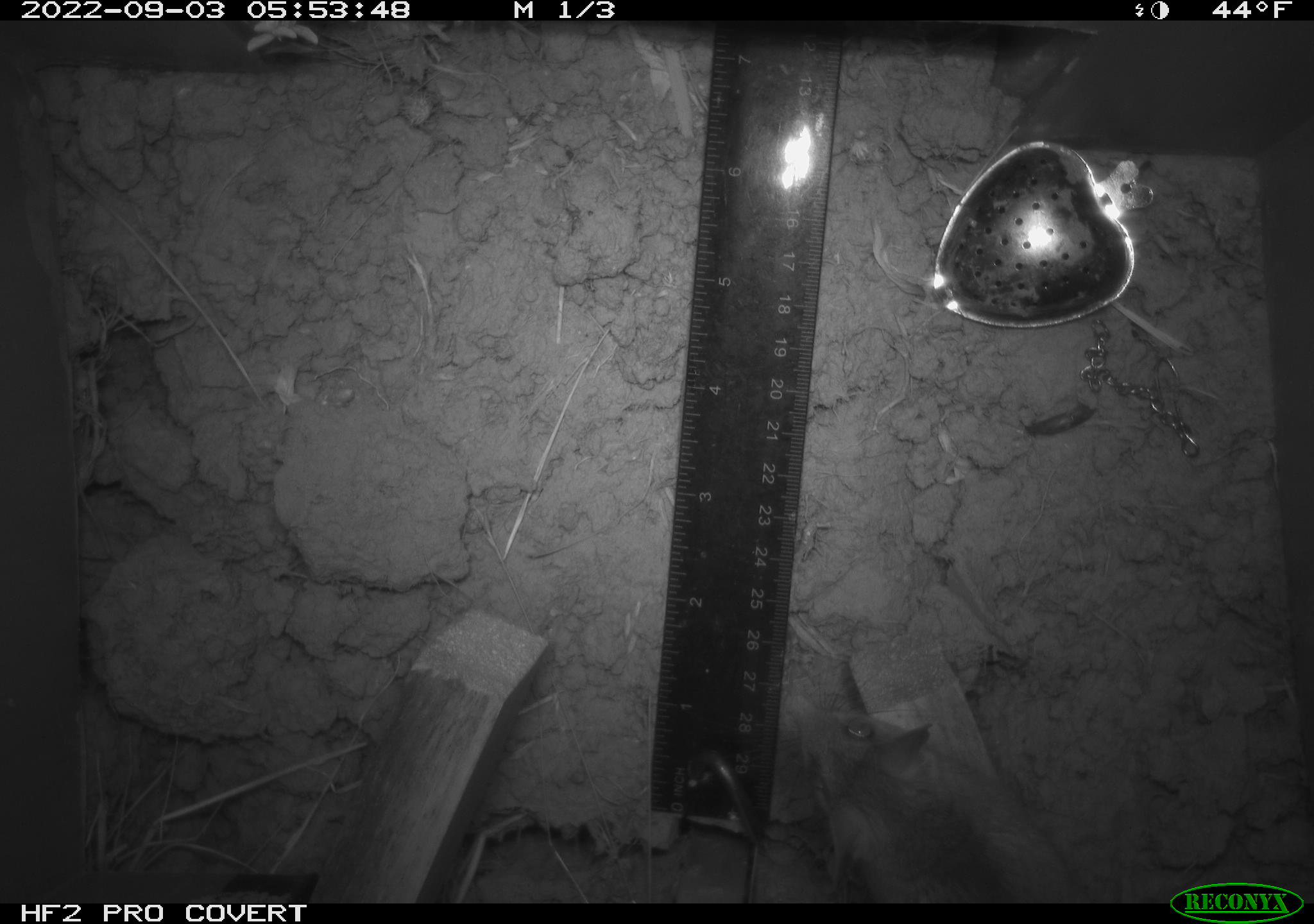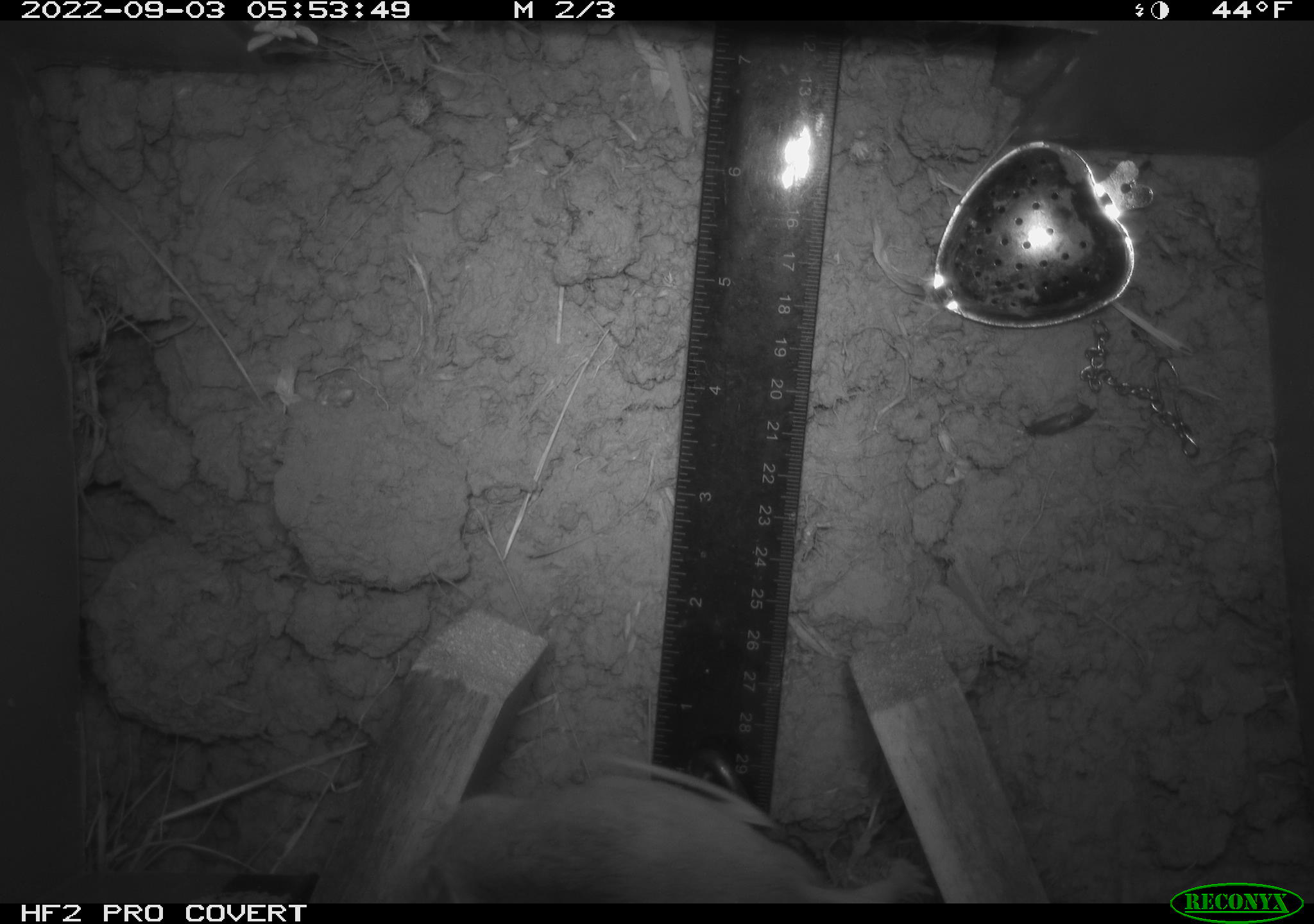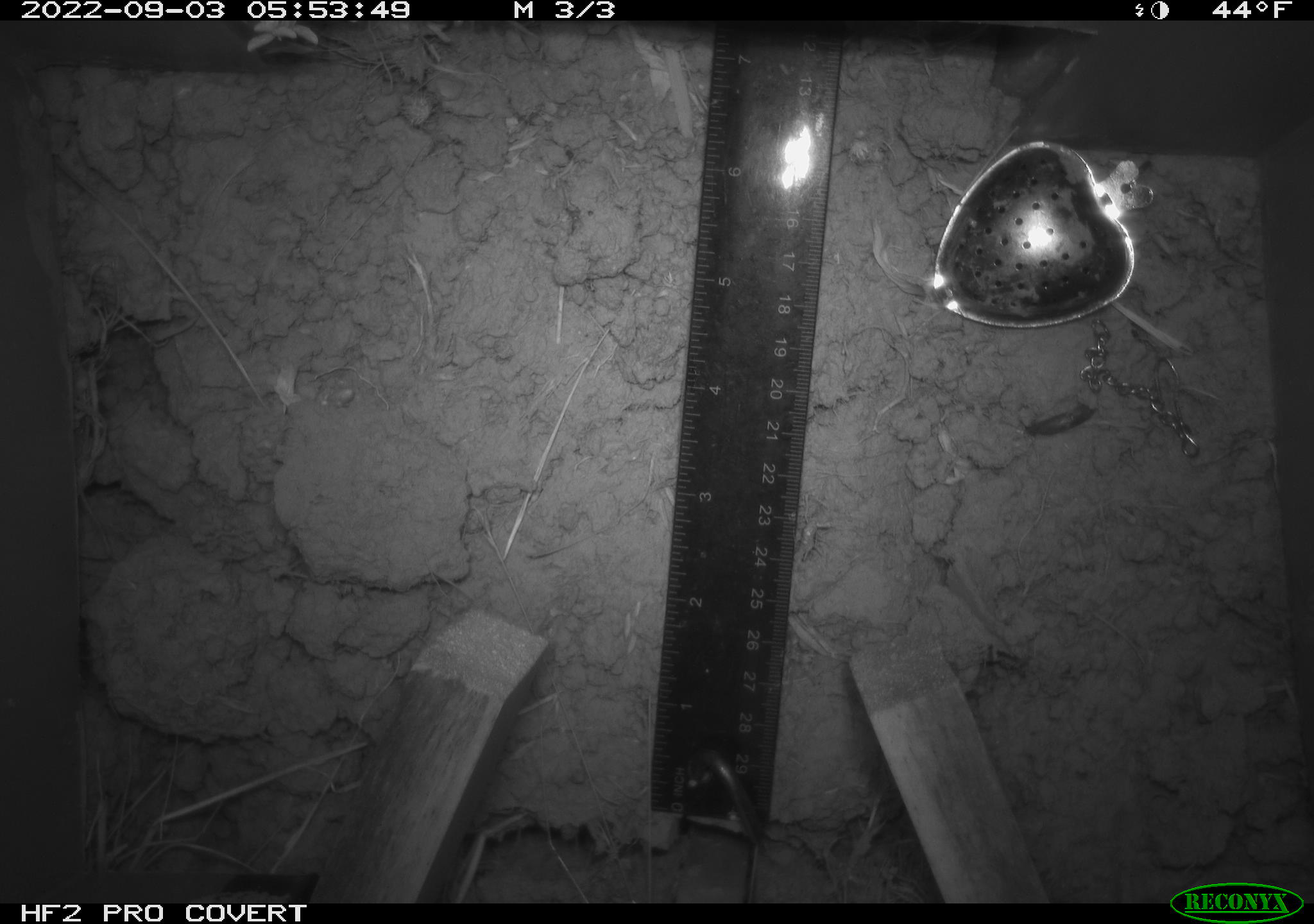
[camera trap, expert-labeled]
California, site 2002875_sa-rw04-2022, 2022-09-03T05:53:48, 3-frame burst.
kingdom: Animalia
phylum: Chordata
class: Mammalia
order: Rodentia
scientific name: Rodentia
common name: mouse species